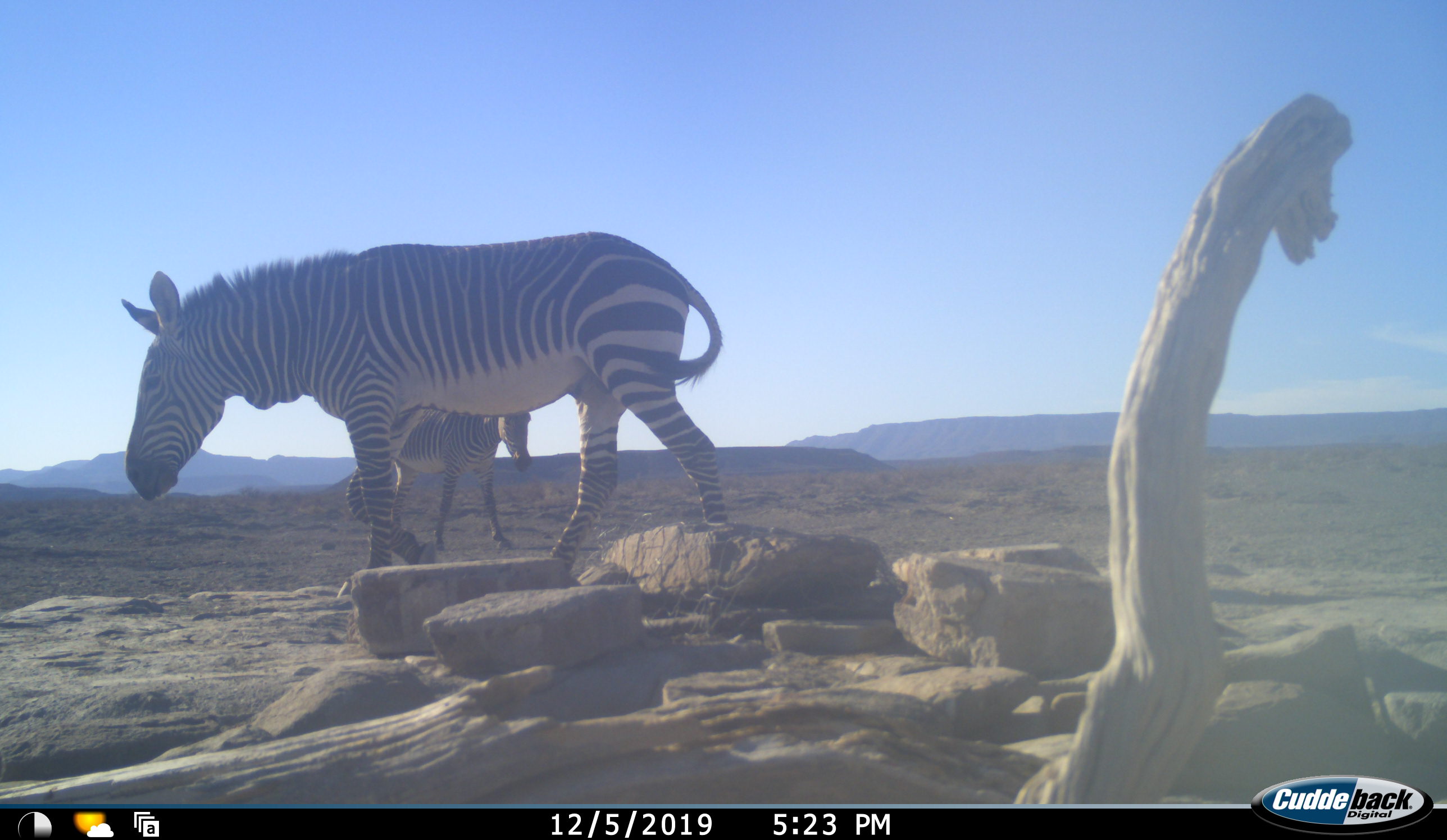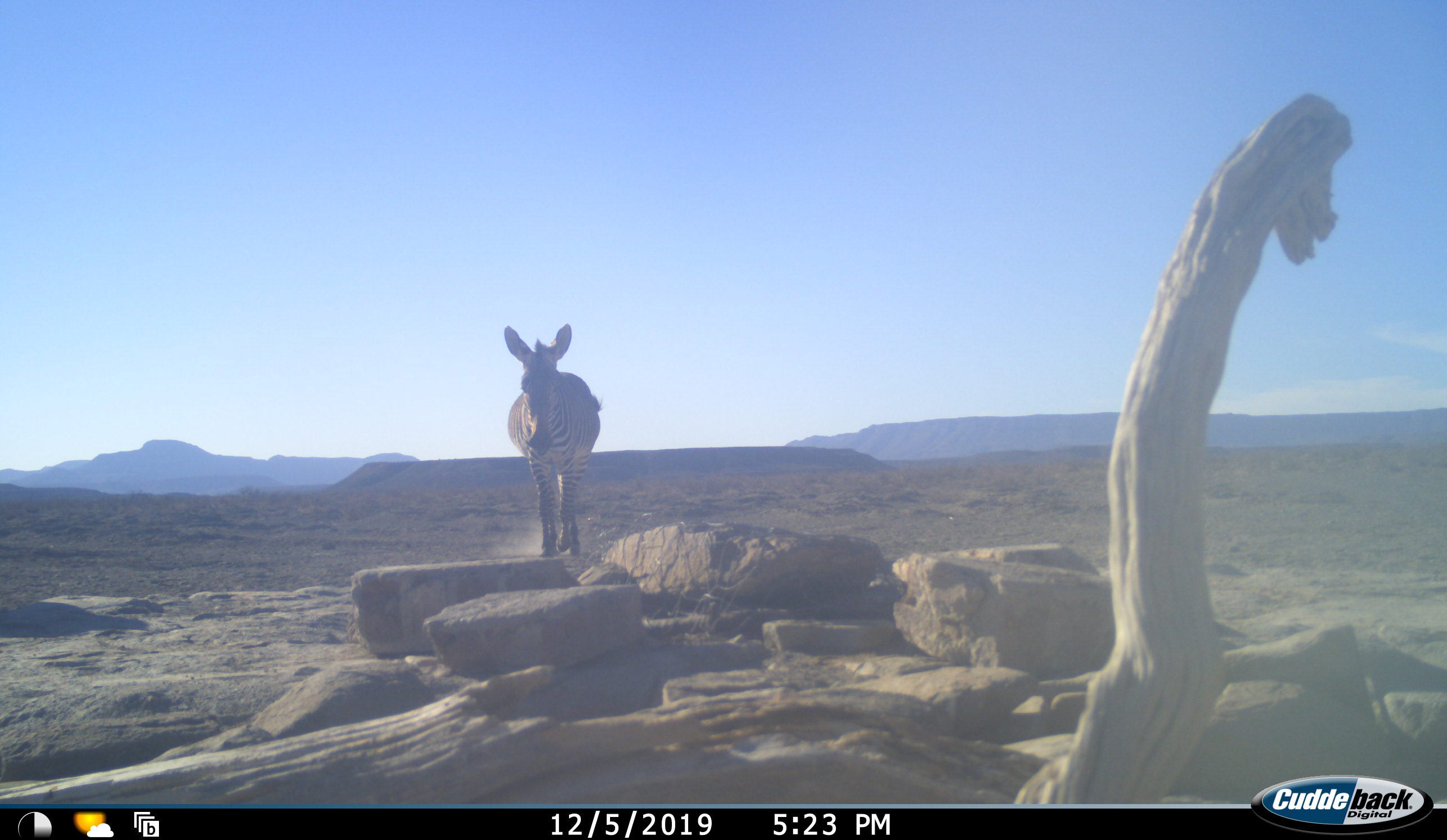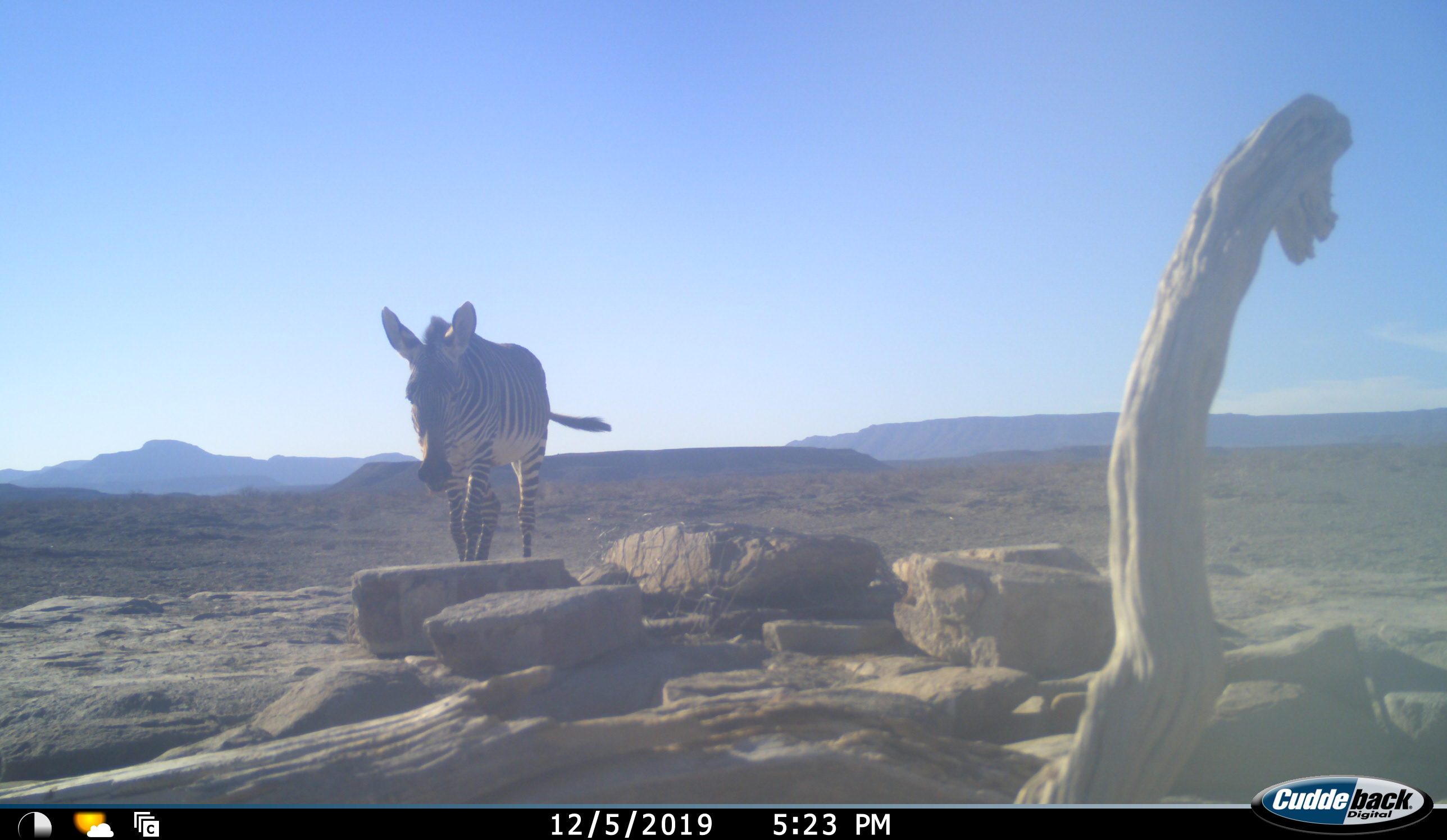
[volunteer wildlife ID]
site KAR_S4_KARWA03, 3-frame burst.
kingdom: Animalia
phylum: Chordata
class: Mammalia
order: Perissodactyla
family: Equidae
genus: Equus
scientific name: Equus zebra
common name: mountain zebra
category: zebramountain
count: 2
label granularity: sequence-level